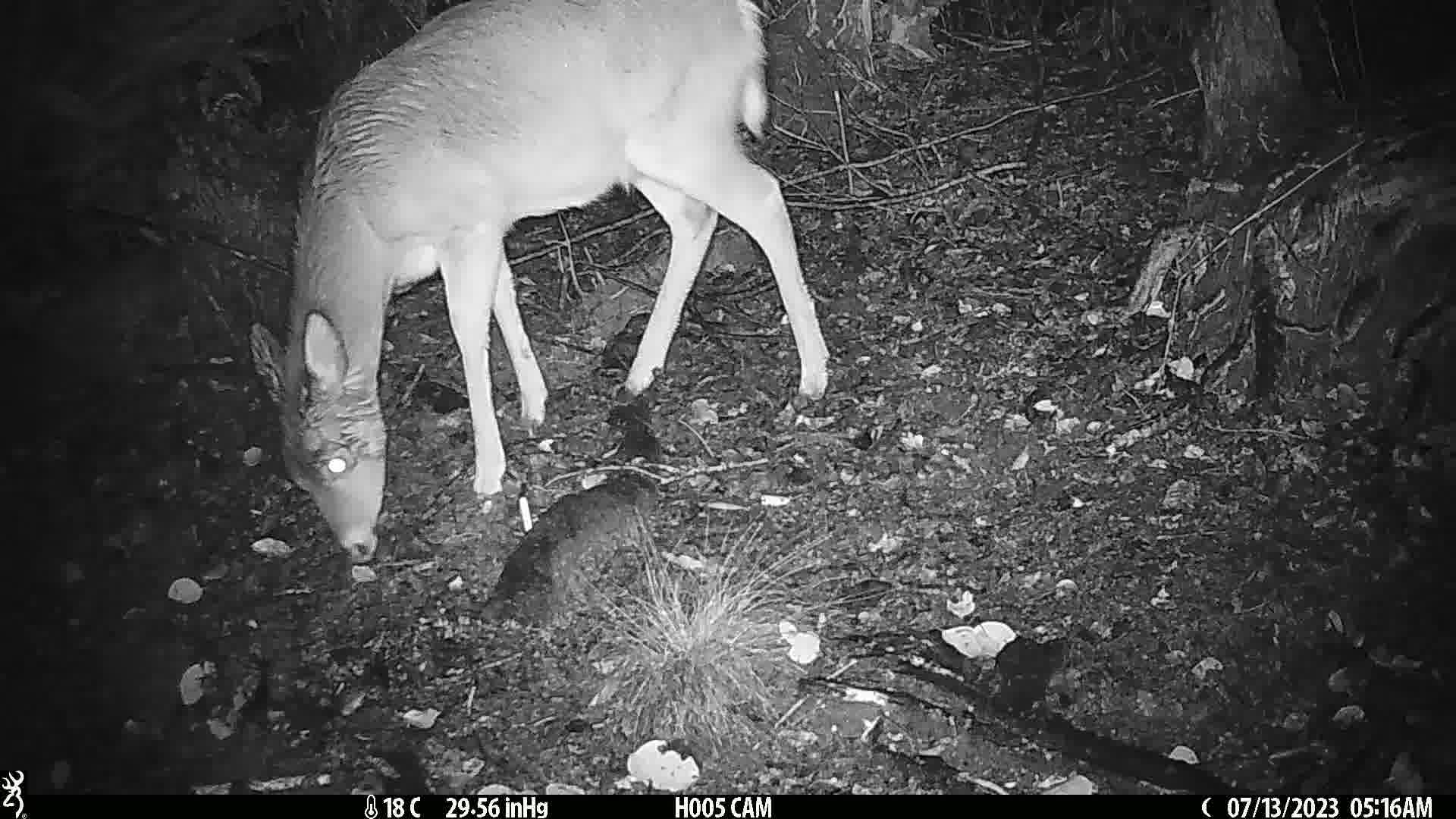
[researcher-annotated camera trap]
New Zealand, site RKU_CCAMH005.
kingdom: Animalia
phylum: Chordata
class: Mammalia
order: Artiodactyla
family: Cervidae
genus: Odocoileus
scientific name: Odocoileus virginianus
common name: white-tailed deer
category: white tailed deer